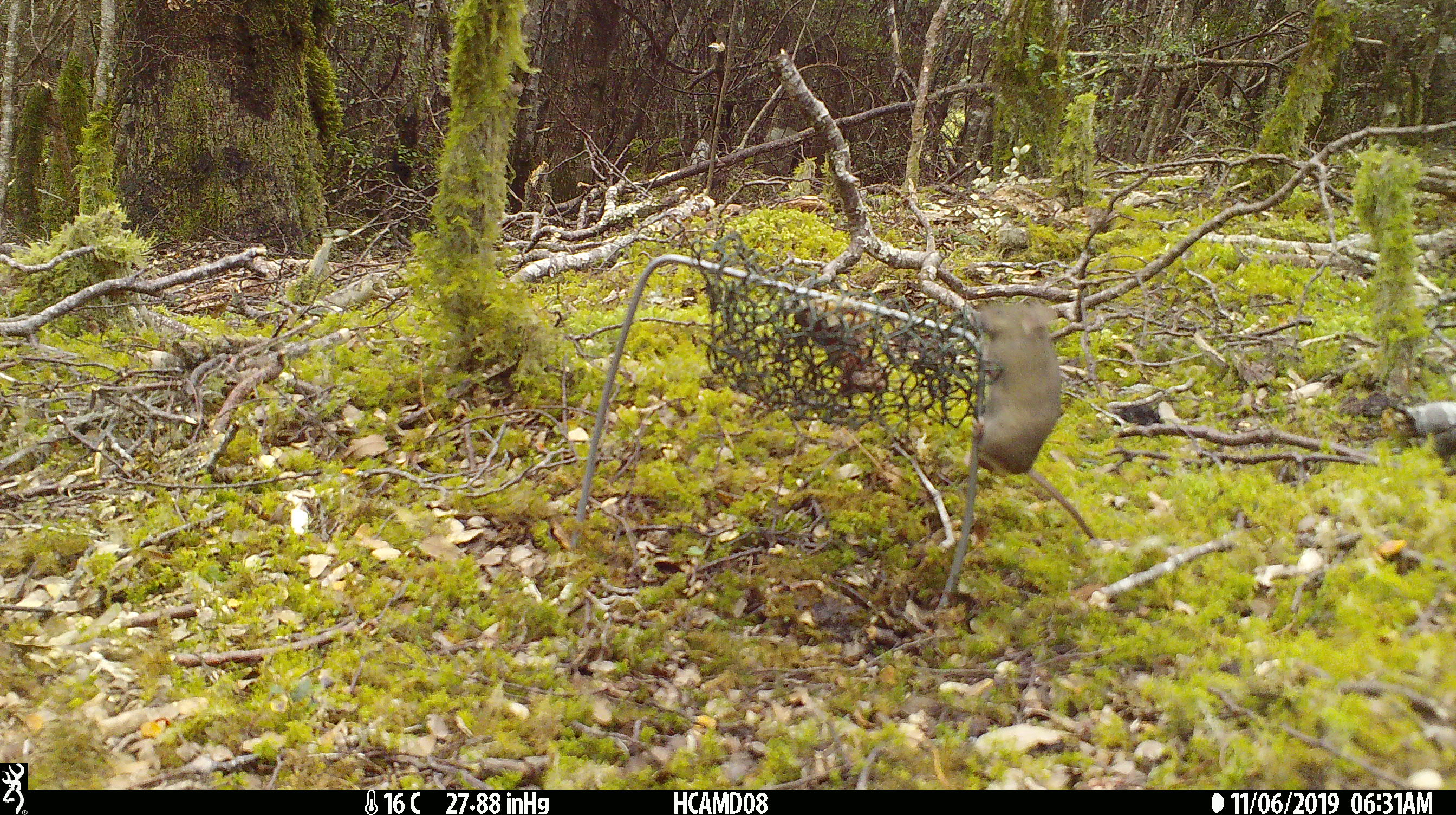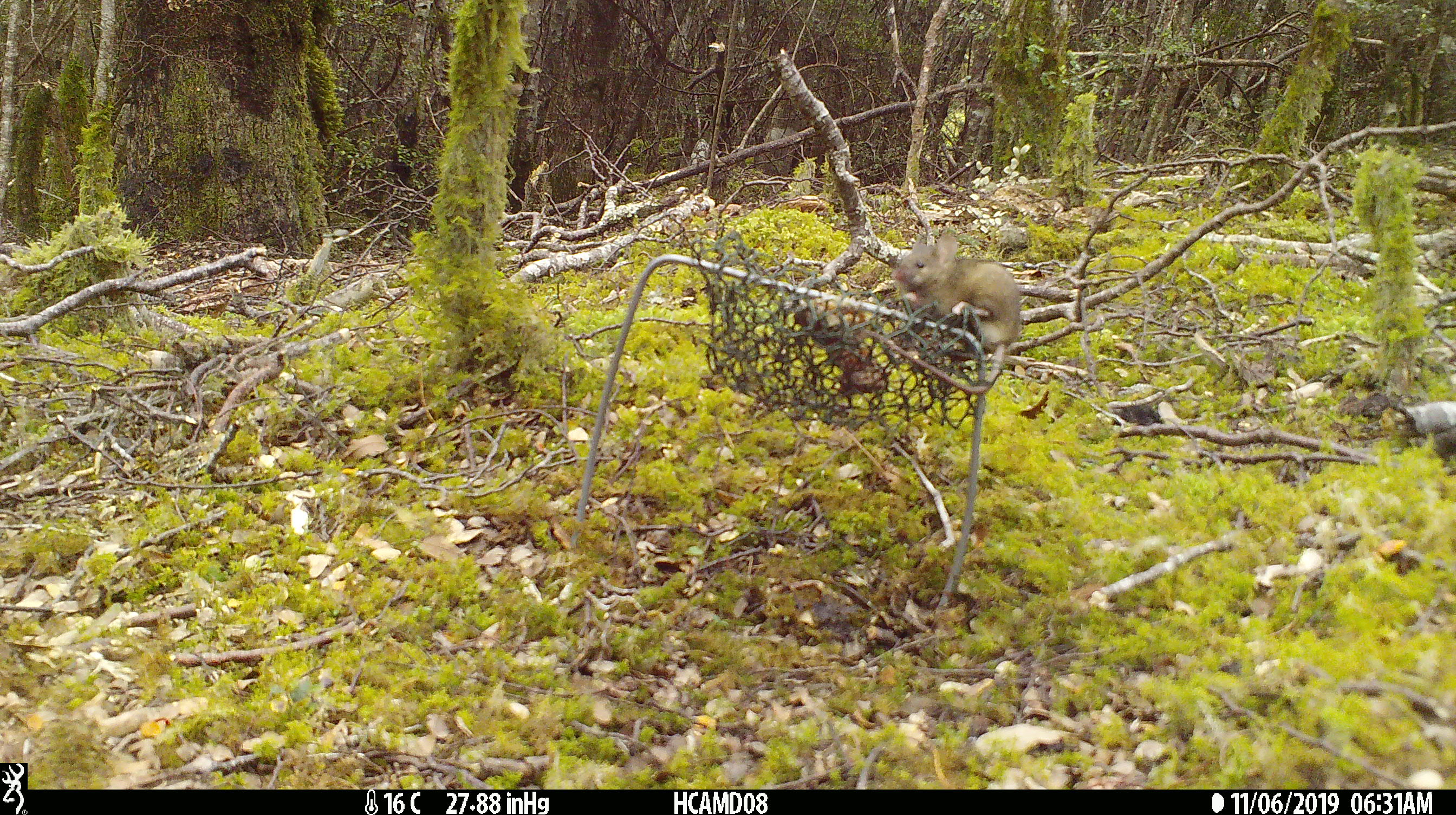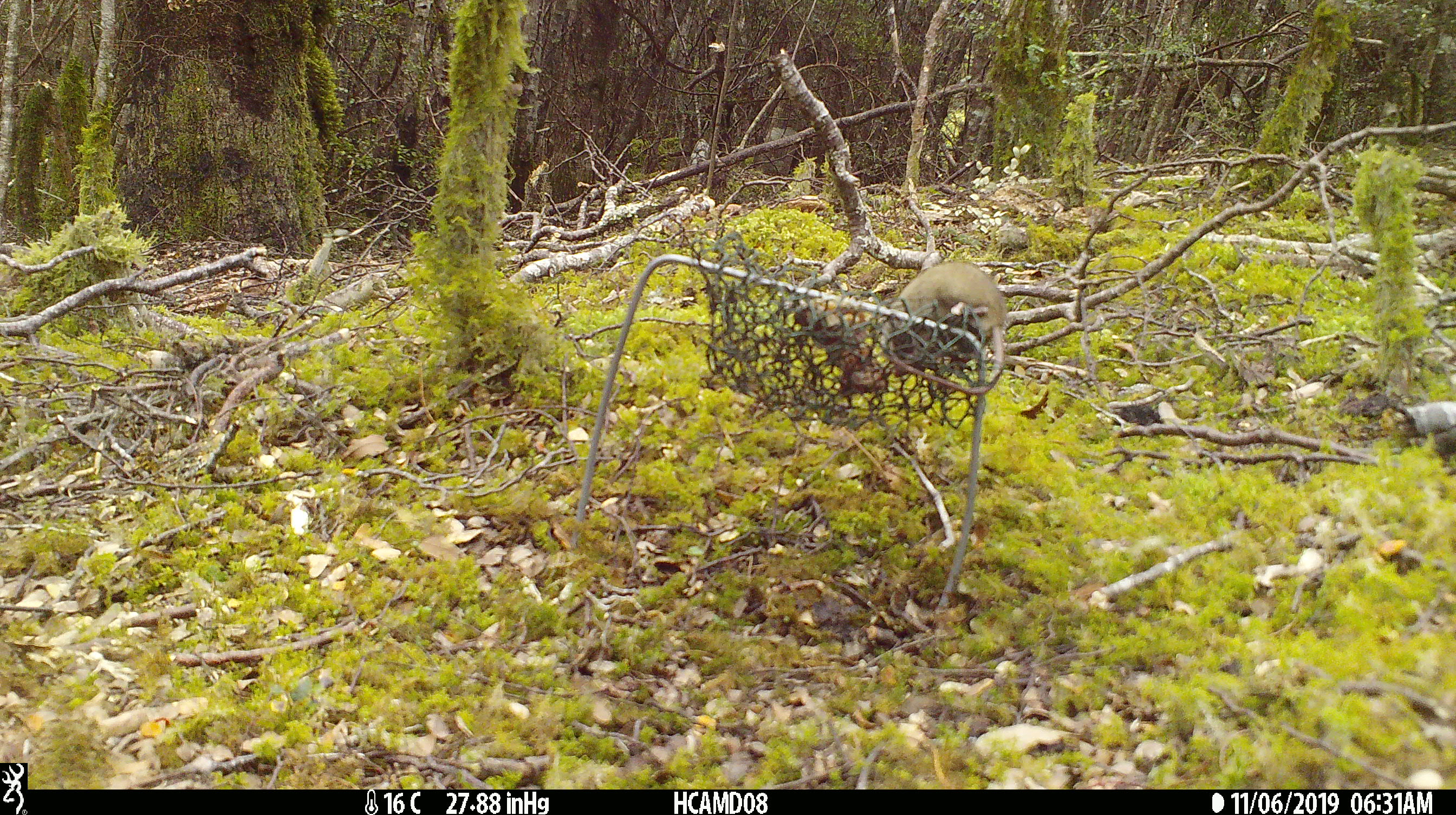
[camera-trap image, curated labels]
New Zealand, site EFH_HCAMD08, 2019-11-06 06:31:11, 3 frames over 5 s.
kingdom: Animalia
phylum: Chordata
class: Mammalia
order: Rodentia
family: Muridae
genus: Mus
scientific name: Mus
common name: mouse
Mouse (Mus).